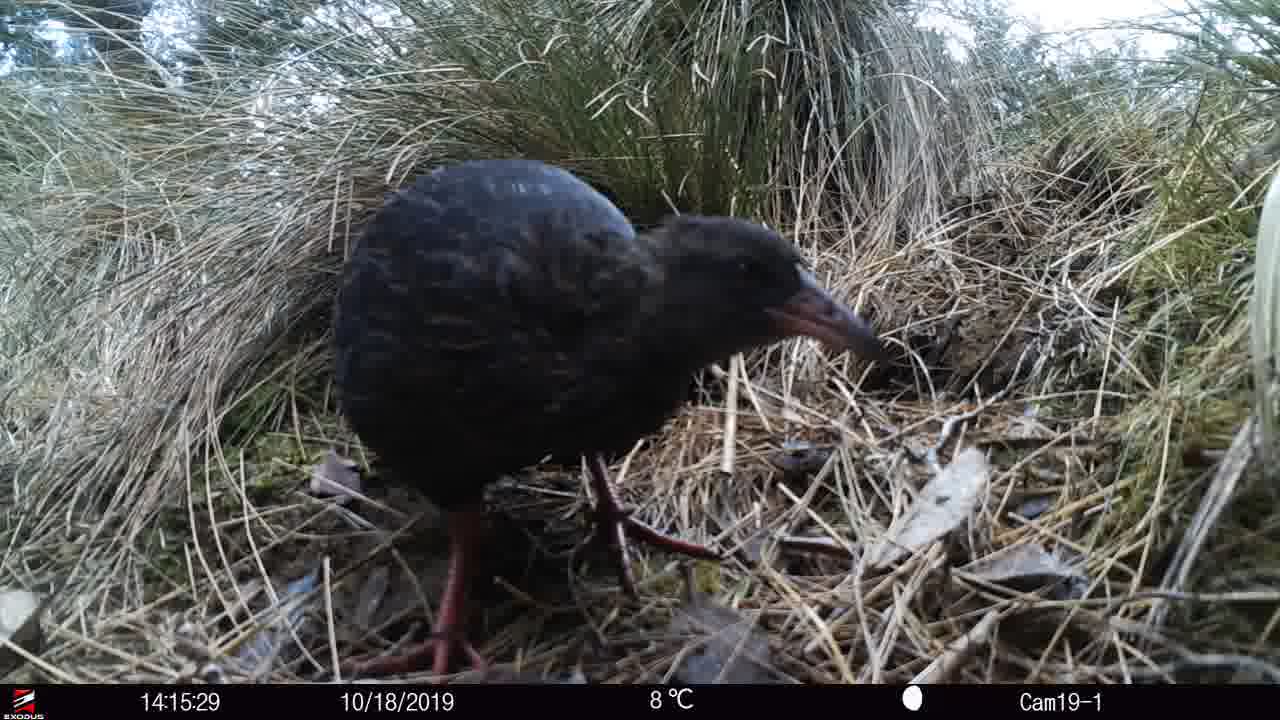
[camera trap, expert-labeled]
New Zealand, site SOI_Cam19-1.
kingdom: Animalia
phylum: Chordata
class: Aves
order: Gruiformes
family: Rallidae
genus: Gallirallus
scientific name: Gallirallus australis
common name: weka